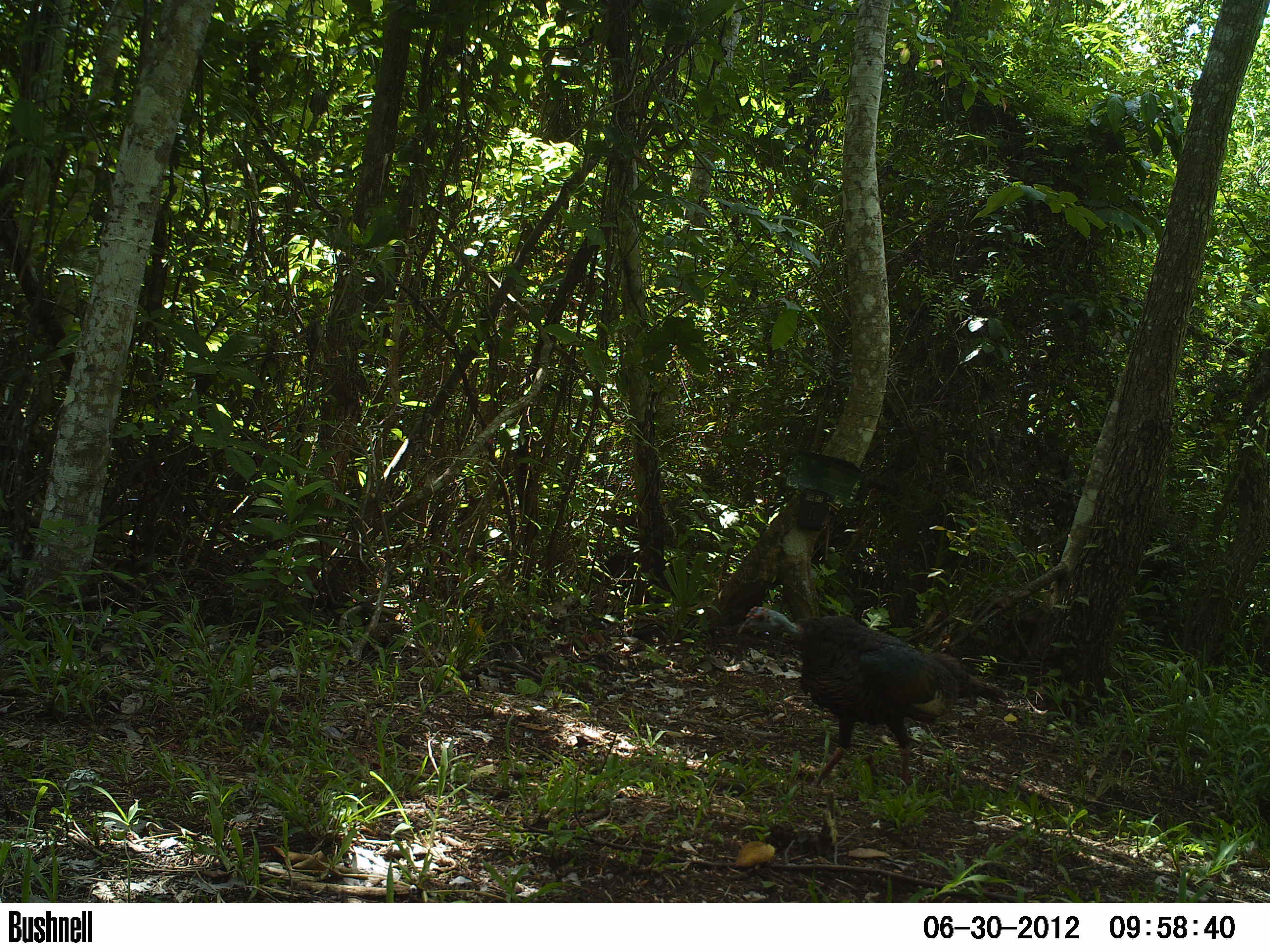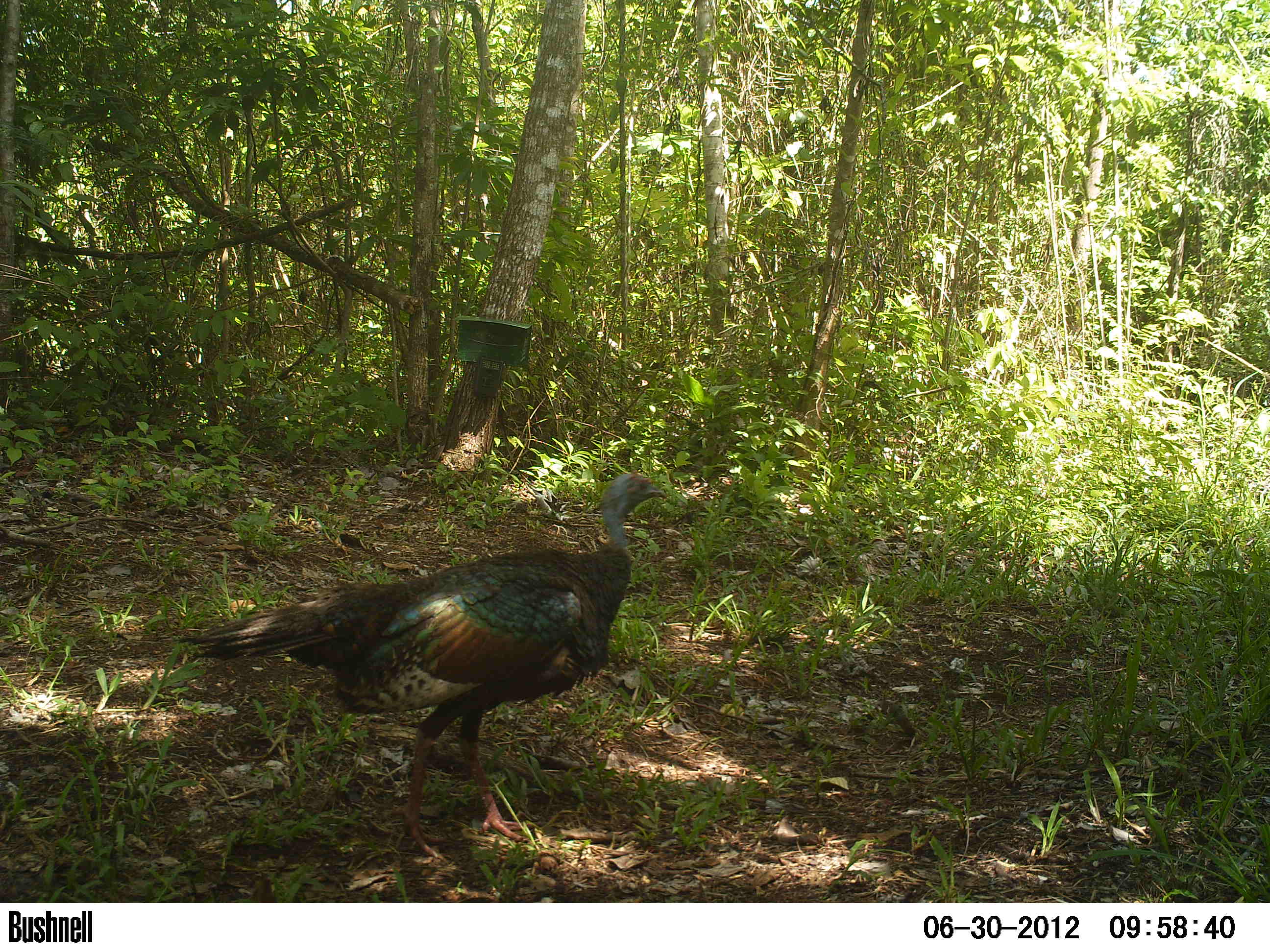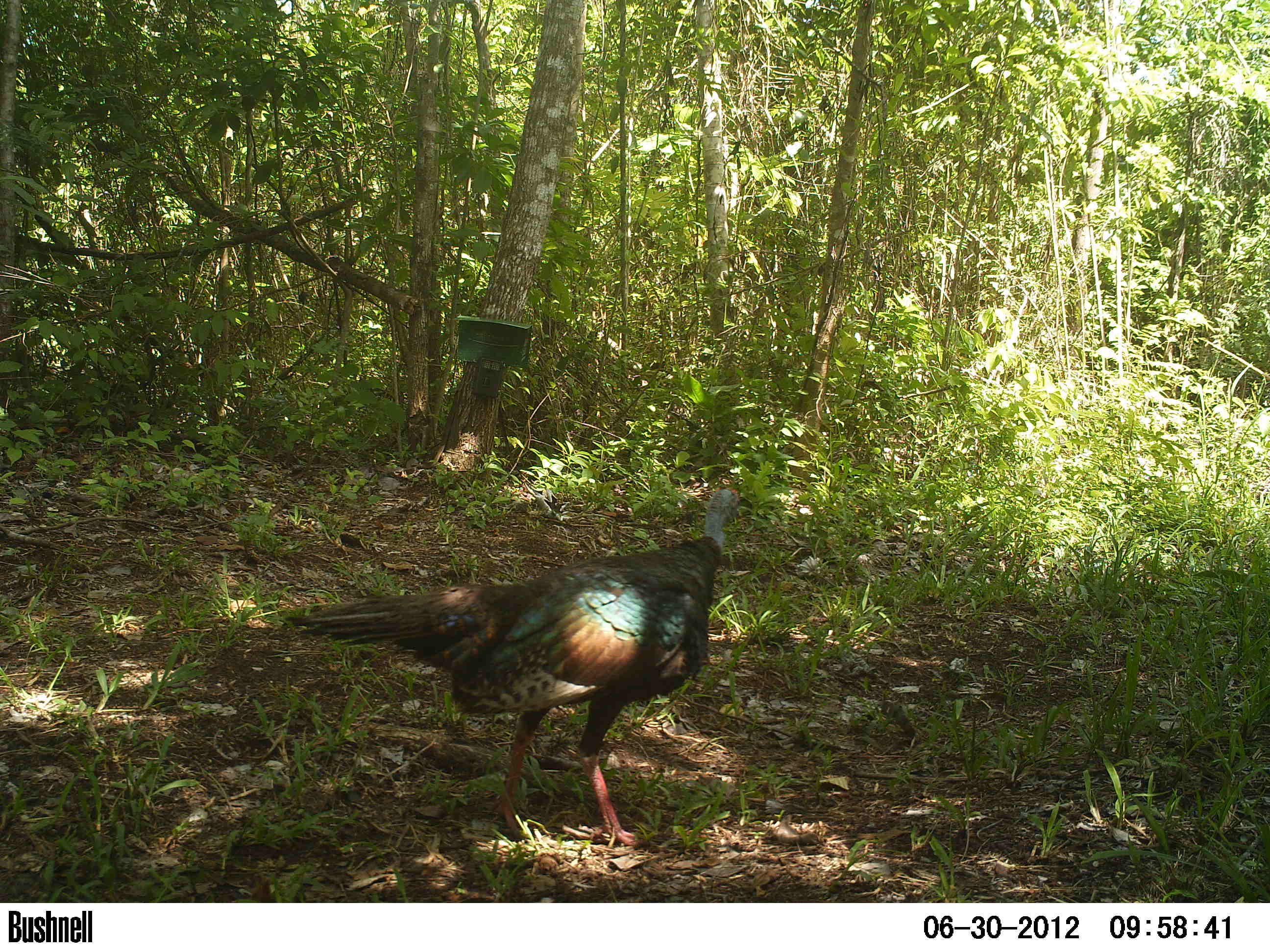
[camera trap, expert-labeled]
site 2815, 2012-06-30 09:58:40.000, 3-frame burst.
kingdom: Animalia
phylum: Chordata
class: Aves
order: Galliformes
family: Phasianidae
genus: Meleagris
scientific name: Meleagris ocellata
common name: ocellated turkey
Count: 1.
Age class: adult.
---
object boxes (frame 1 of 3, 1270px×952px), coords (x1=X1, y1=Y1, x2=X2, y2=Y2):
meleagris ocellata: (x1=735, y1=604, x2=1009, y2=791)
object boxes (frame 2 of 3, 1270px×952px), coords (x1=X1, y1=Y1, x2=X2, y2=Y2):
meleagris ocellata: (x1=173, y1=469, x2=669, y2=858)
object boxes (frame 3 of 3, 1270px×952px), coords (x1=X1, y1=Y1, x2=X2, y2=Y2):
meleagris ocellata: (x1=280, y1=486, x2=740, y2=847)